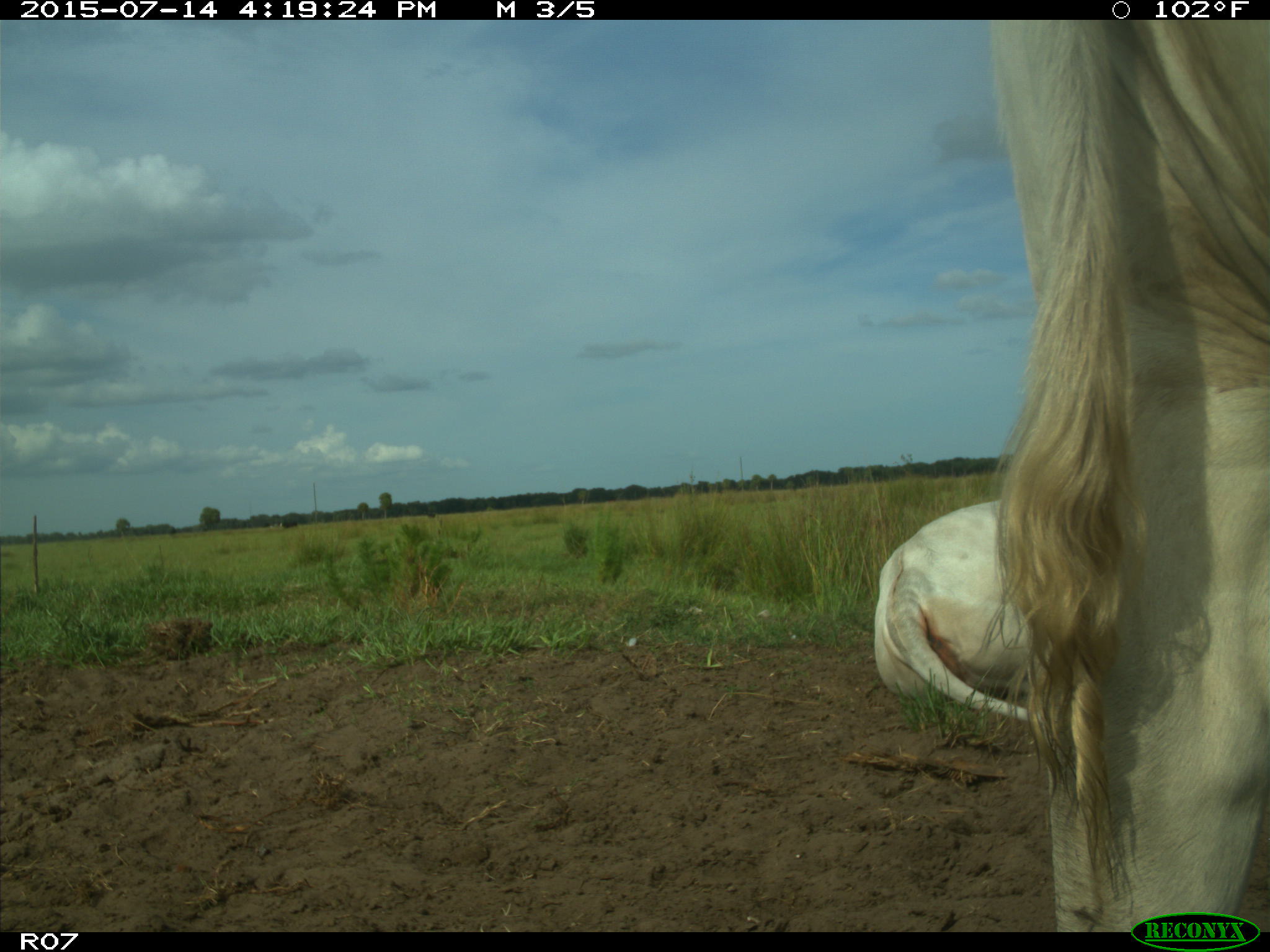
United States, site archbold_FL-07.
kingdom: Animalia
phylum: Chordata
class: Mammalia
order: Artiodactyla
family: Bovidae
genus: Bos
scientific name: Bos taurus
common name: domestic cow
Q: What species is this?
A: Bos taurus (domestic cow).